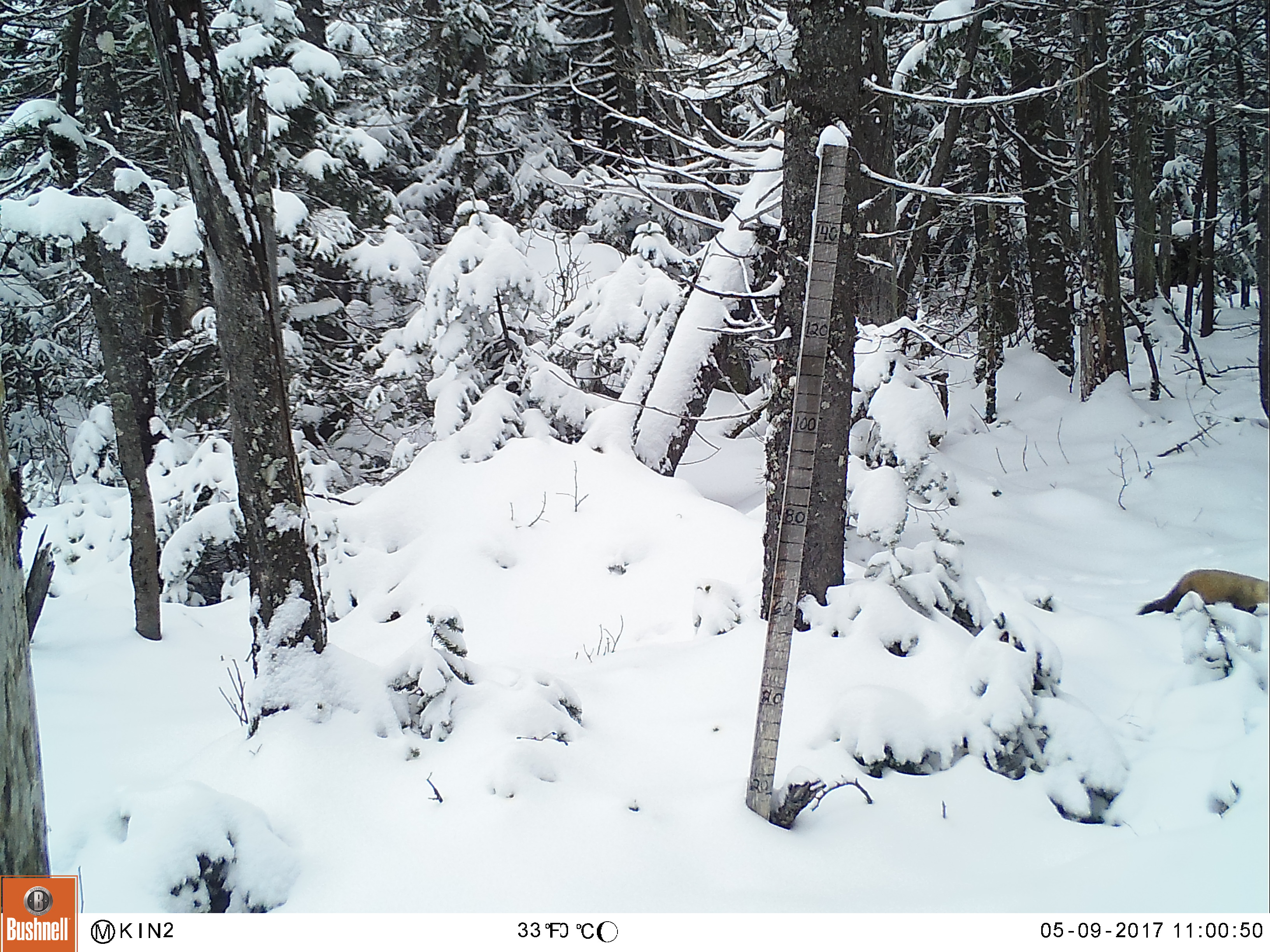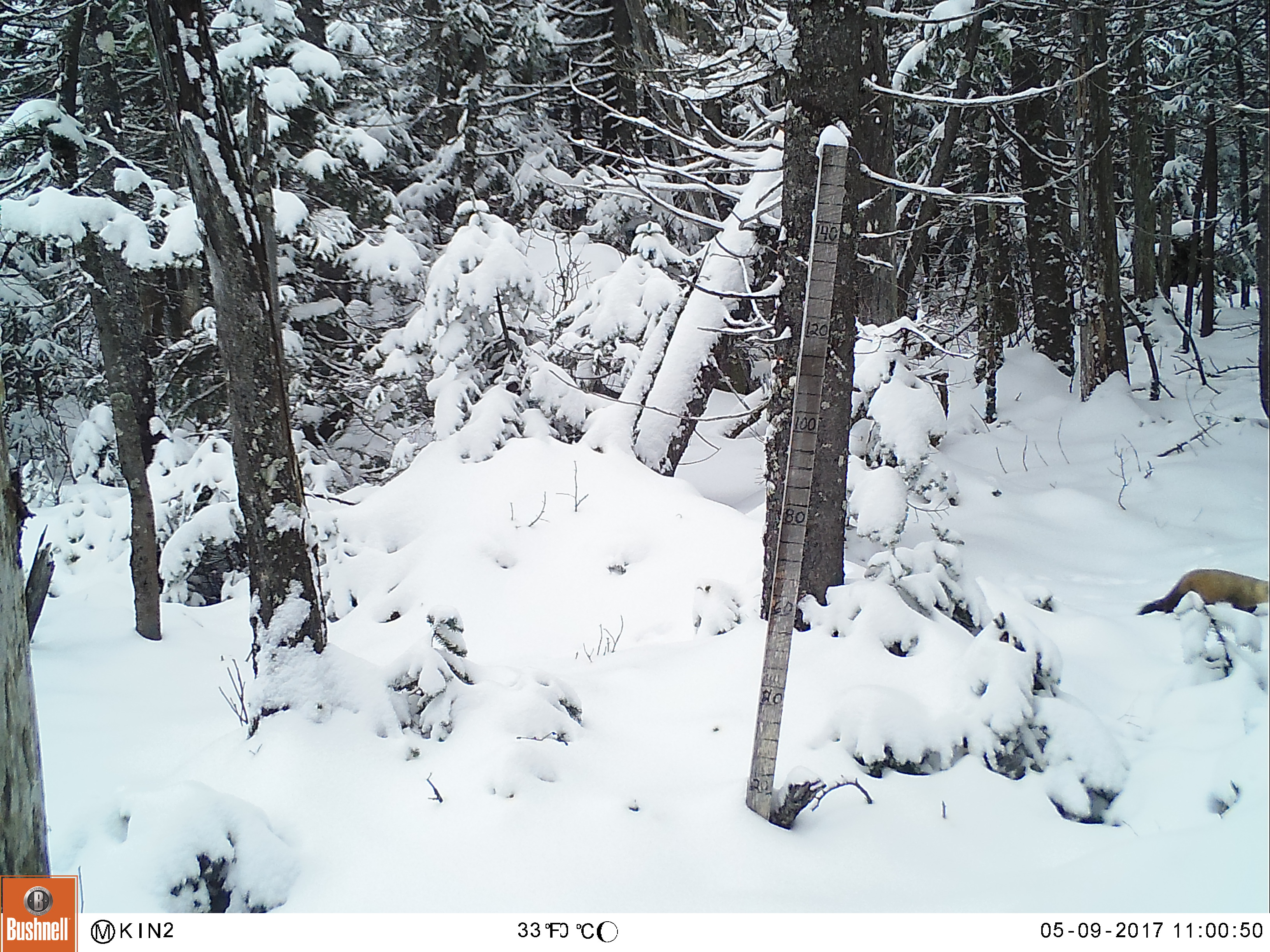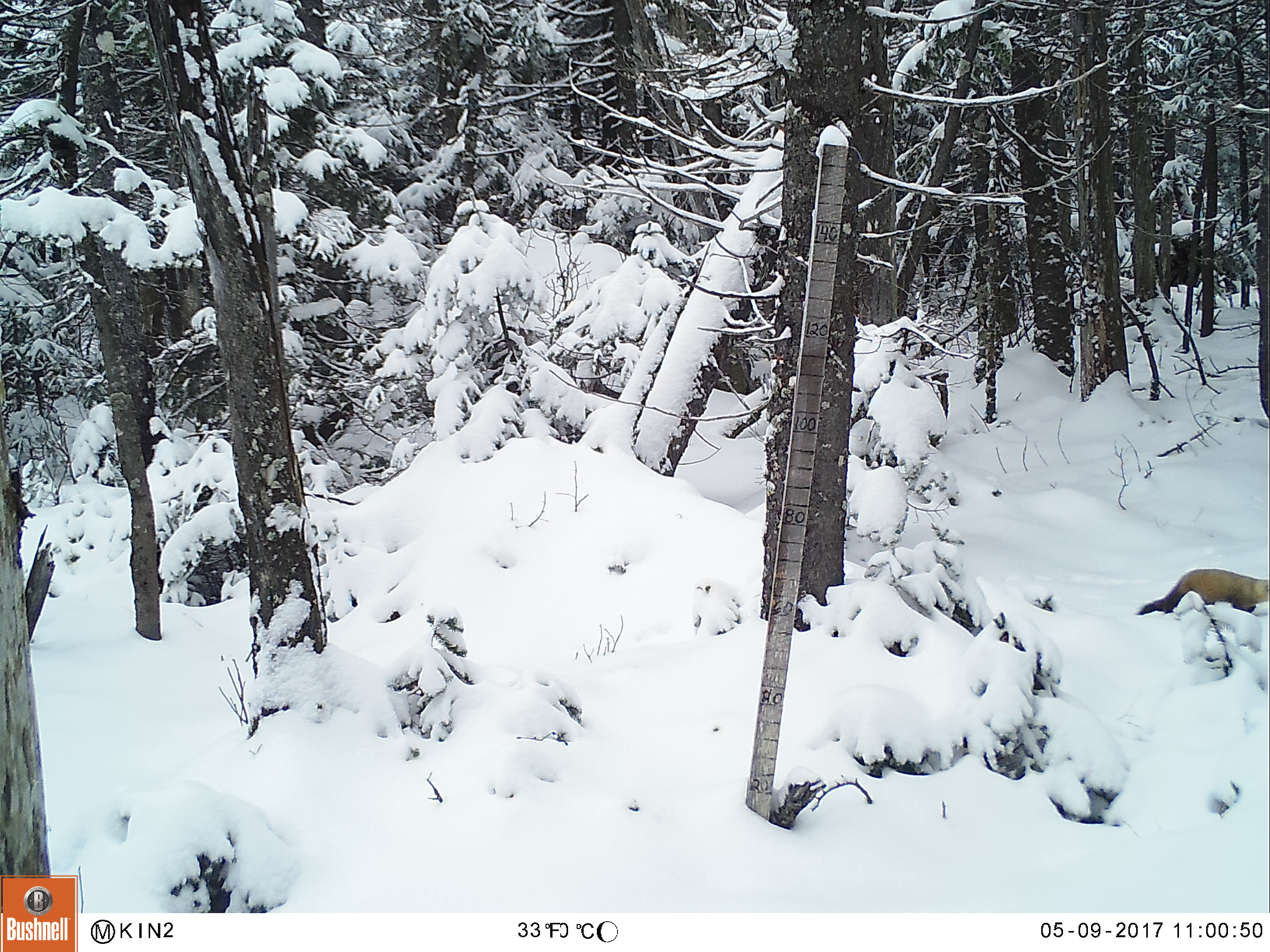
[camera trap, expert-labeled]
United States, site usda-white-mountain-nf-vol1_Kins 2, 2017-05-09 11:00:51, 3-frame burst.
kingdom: Animalia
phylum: Chordata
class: Mammalia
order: Carnivora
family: Mustelidae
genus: Martes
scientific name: Martes americana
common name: american marten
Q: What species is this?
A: American marten (Martes americana).